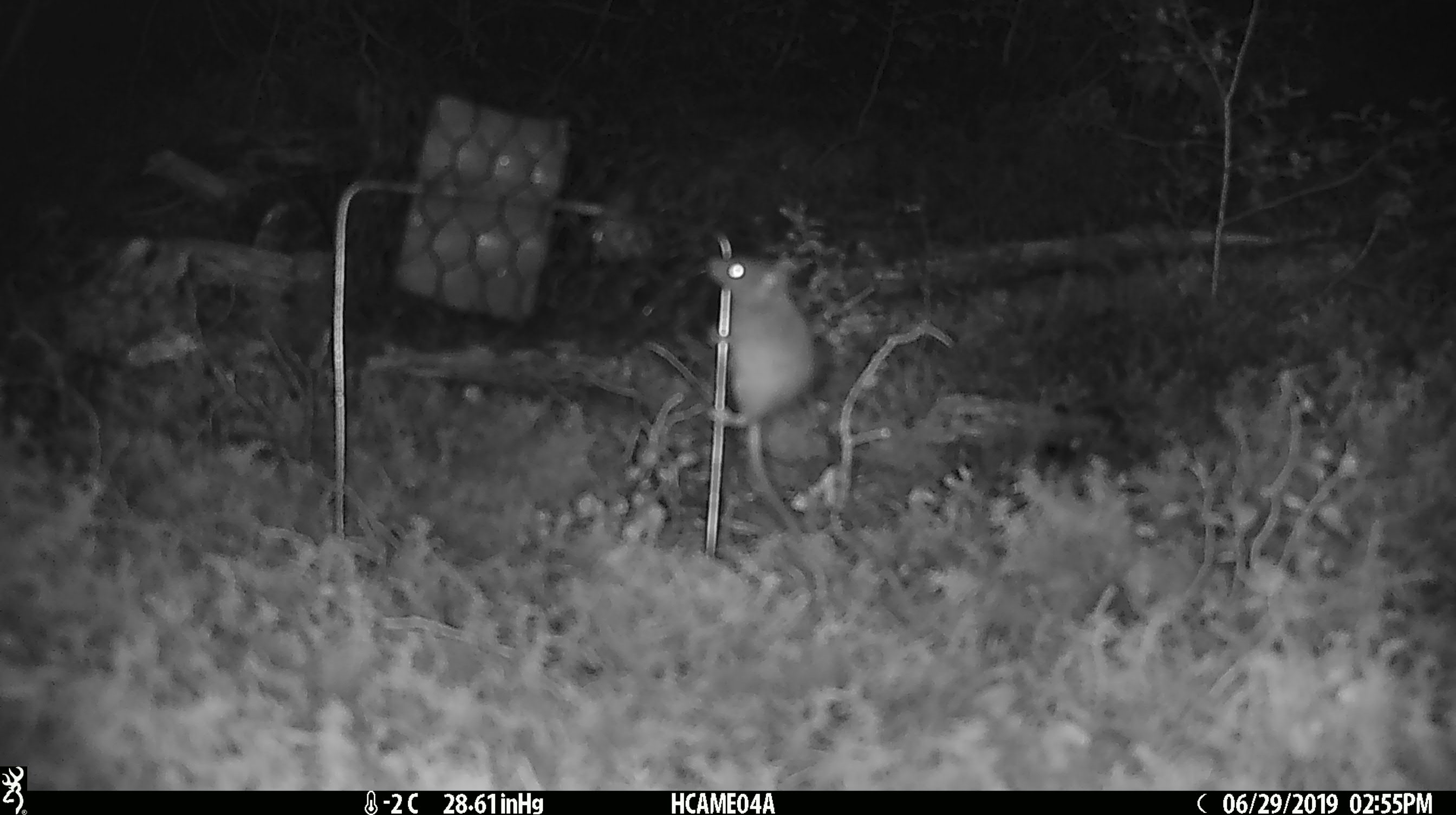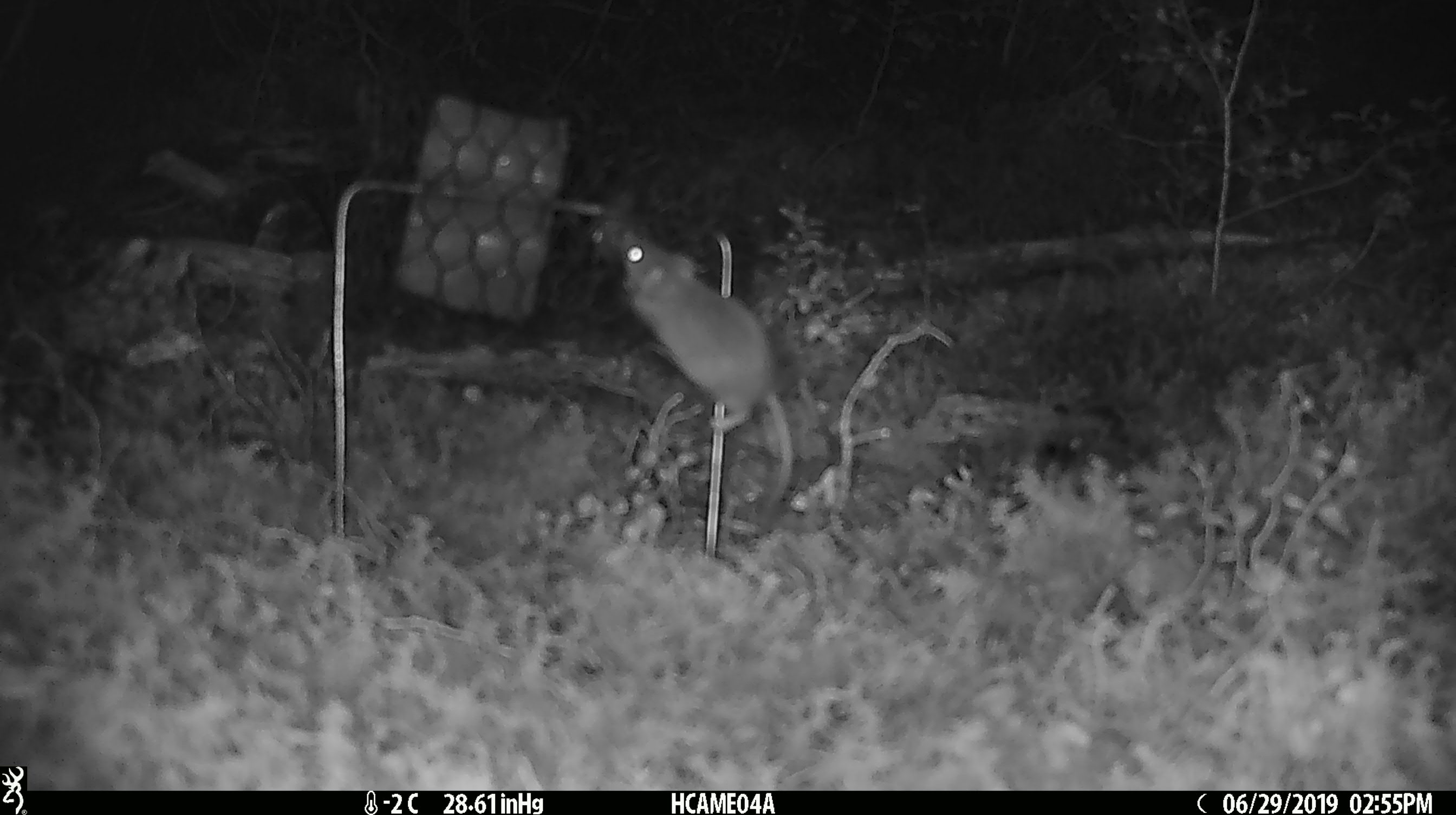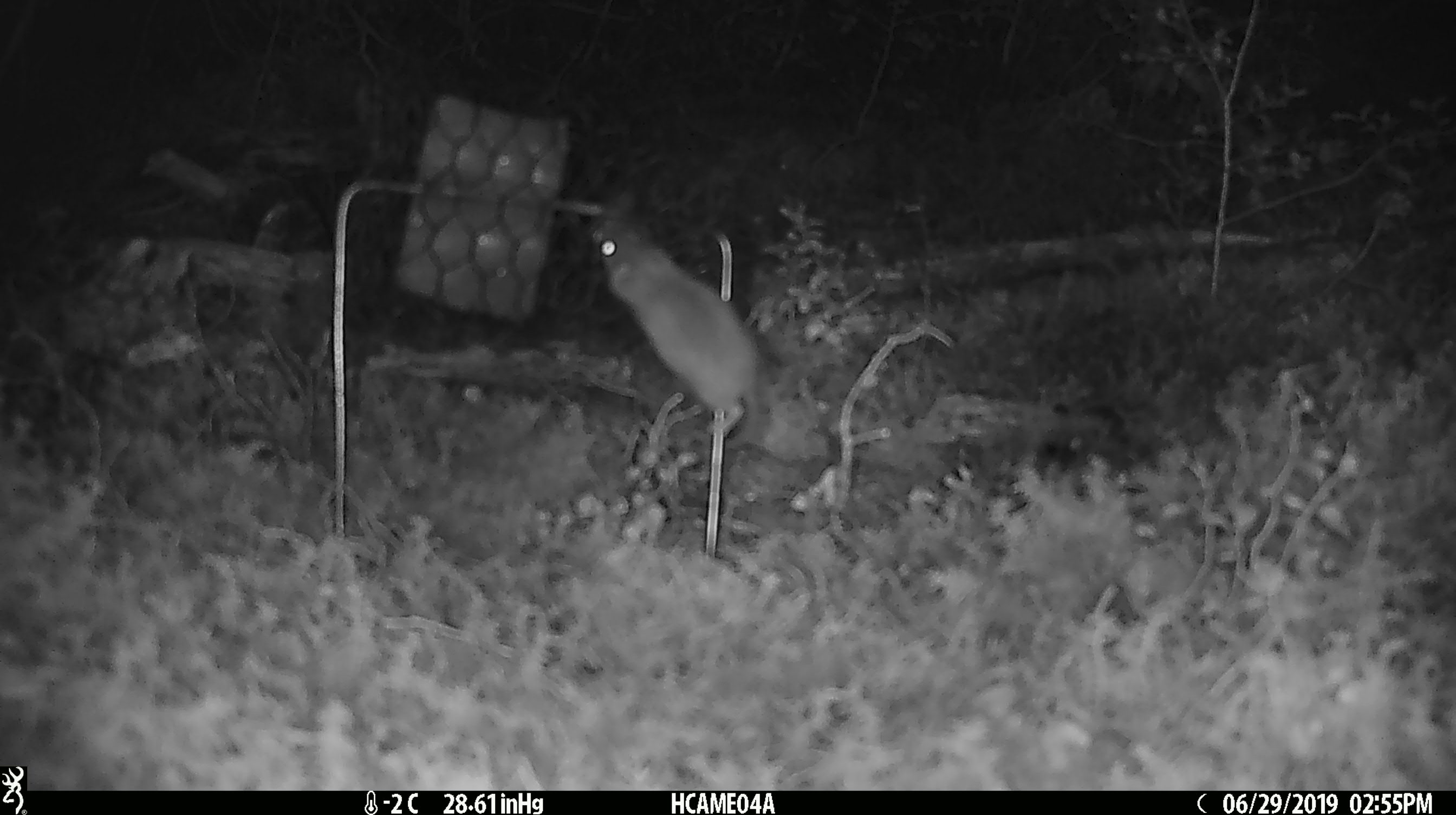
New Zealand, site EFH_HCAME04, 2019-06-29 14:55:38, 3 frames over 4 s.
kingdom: Animalia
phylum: Chordata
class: Mammalia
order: Rodentia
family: Muridae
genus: Mus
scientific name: Mus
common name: mouse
Mouse (Mus).